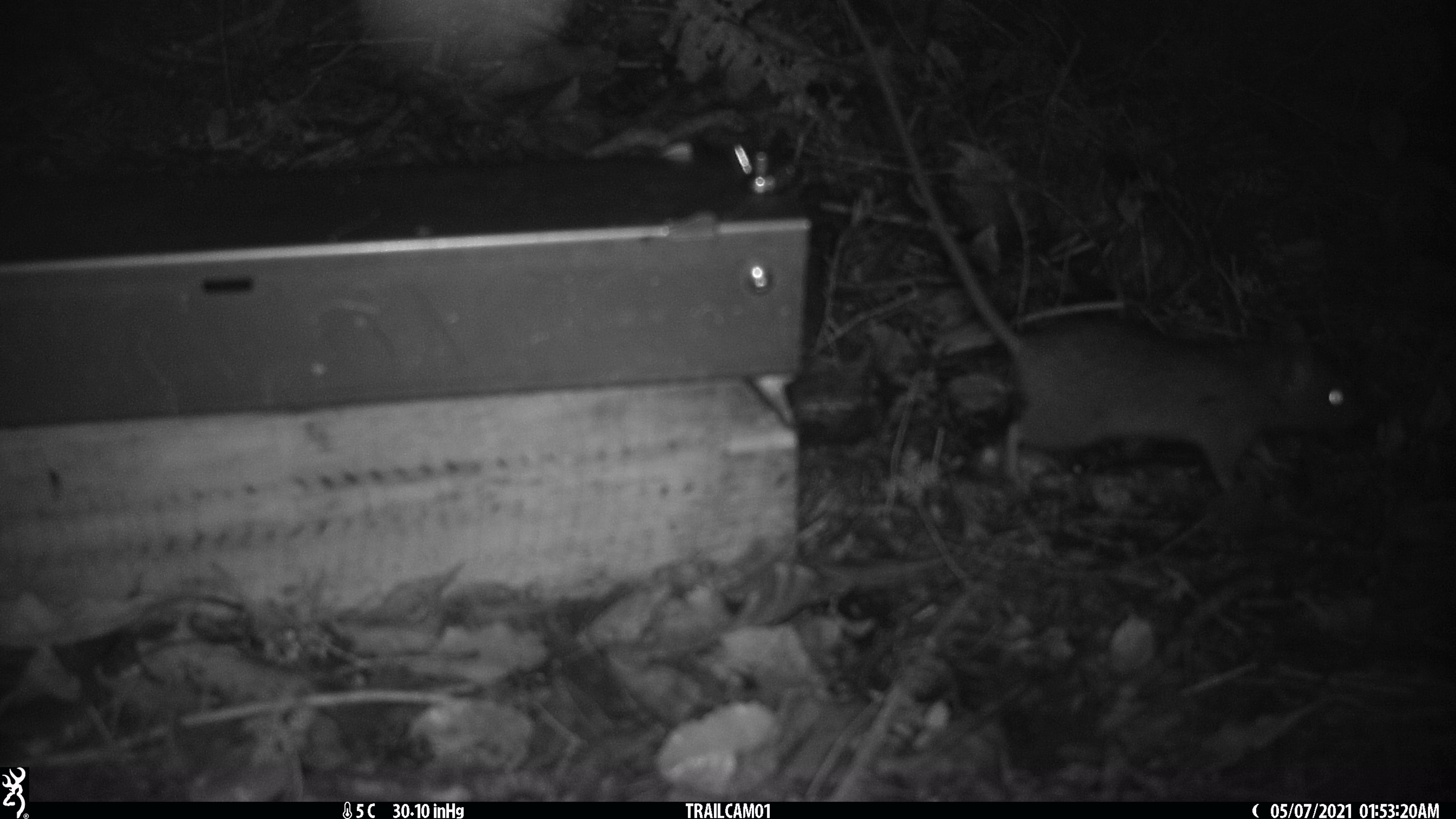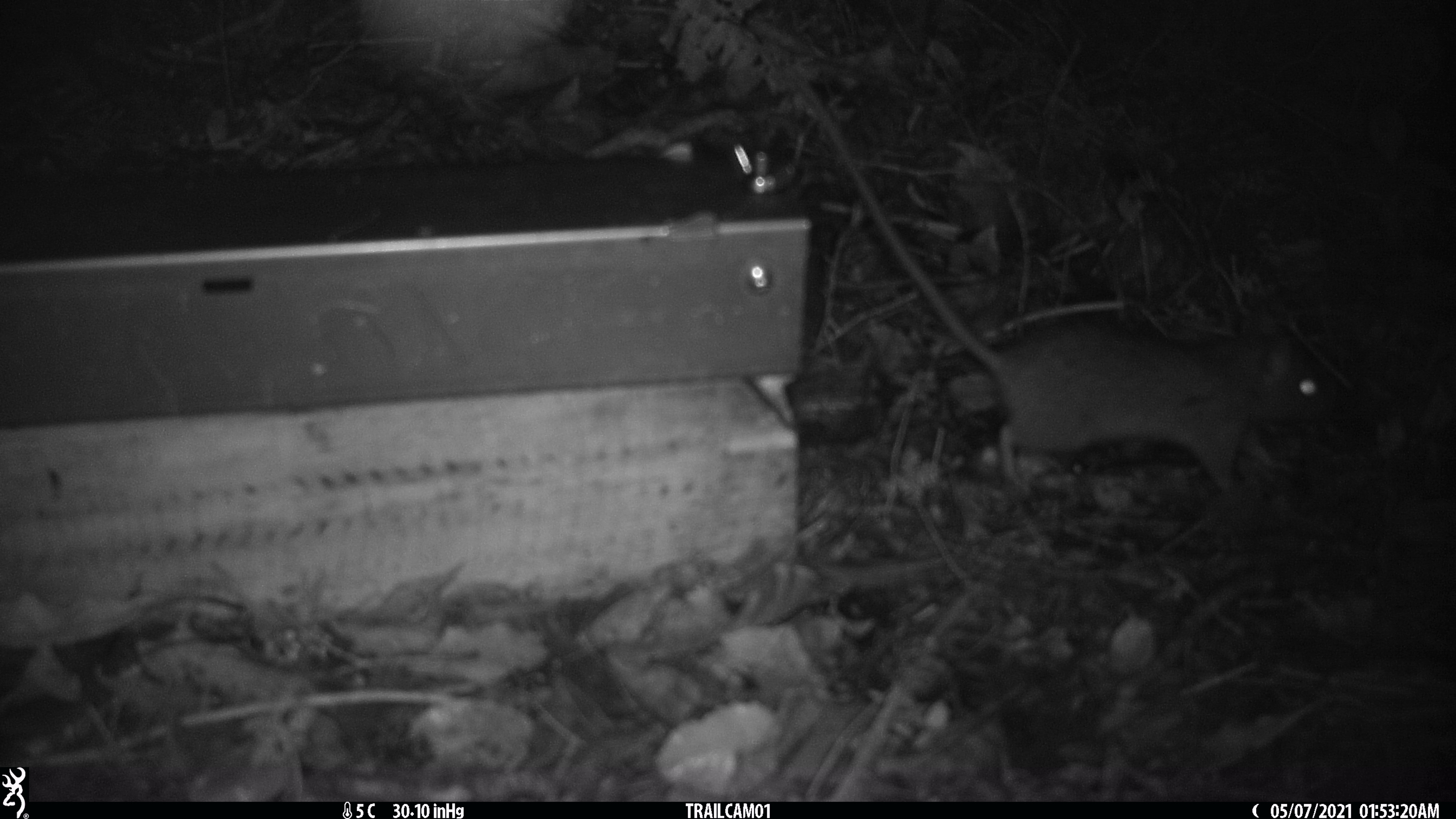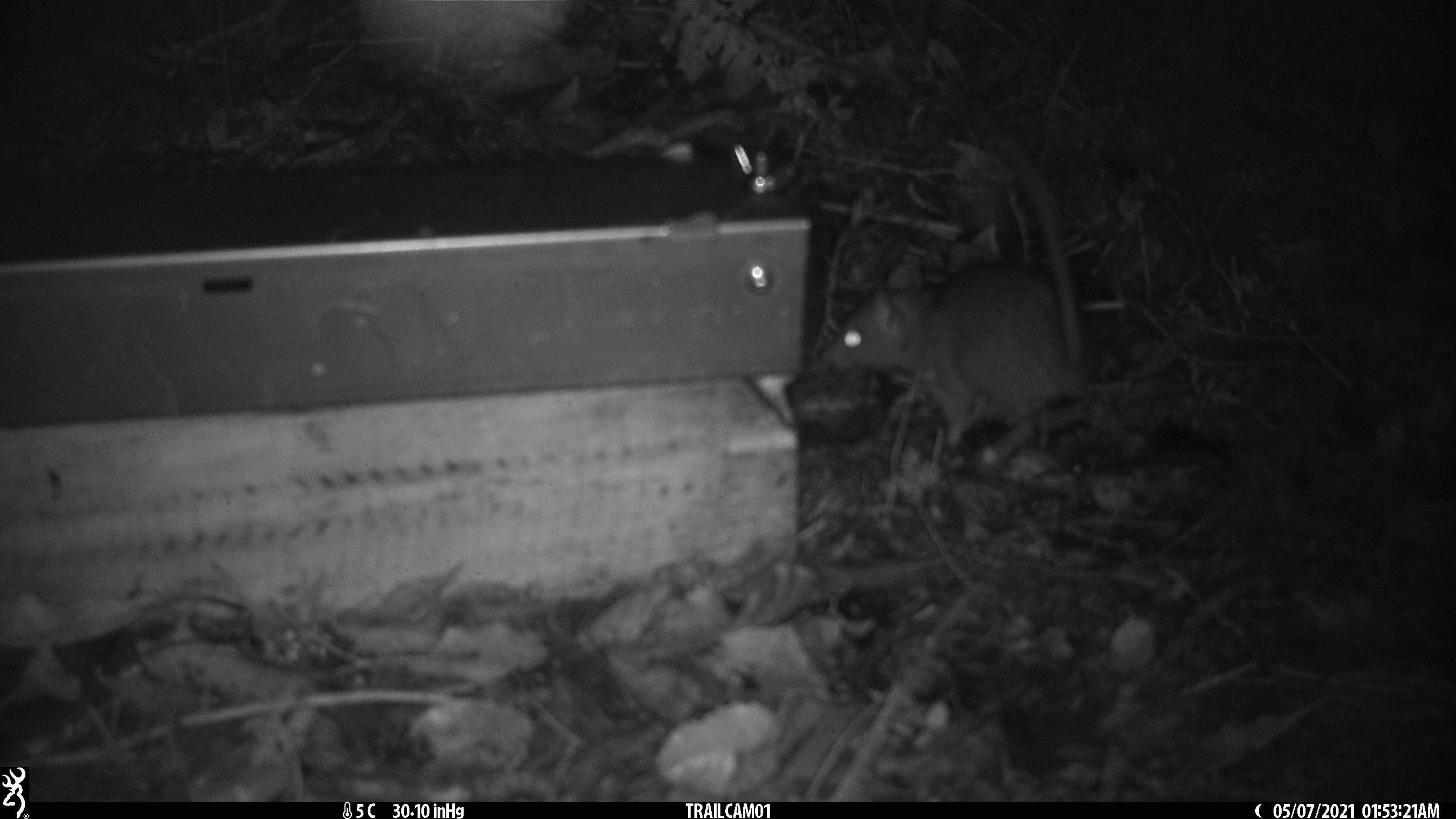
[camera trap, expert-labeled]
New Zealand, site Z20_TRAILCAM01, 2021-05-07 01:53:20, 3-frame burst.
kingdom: Animalia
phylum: Chordata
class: Mammalia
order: Rodentia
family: Muridae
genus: Rattus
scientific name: Rattus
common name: rat